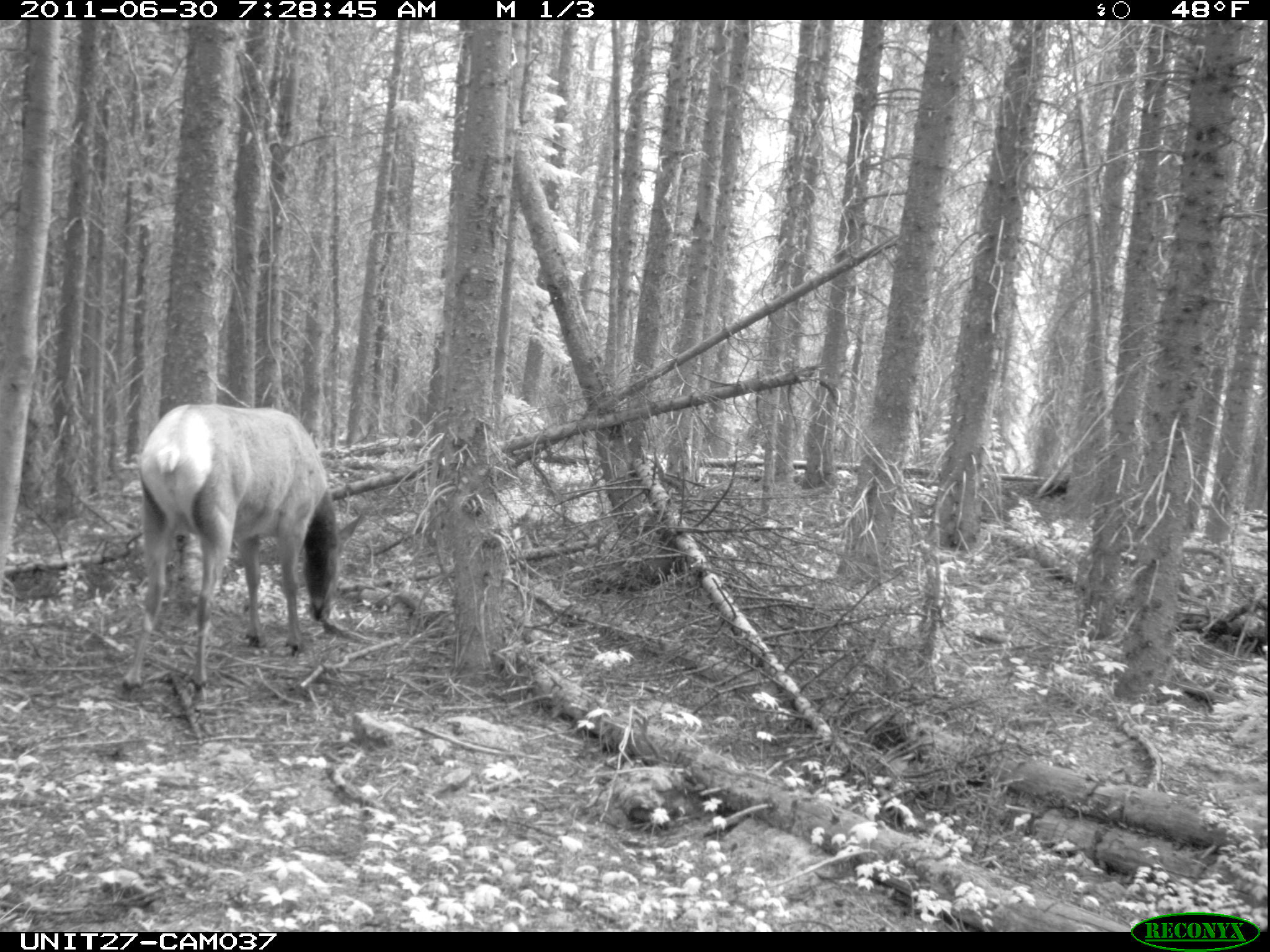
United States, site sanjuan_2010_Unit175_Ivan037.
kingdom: Animalia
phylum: Chordata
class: Mammalia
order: Artiodactyla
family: Cervidae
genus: Cervus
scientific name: Cervus elaphus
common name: red deer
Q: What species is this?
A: Cervus elaphus (red deer).